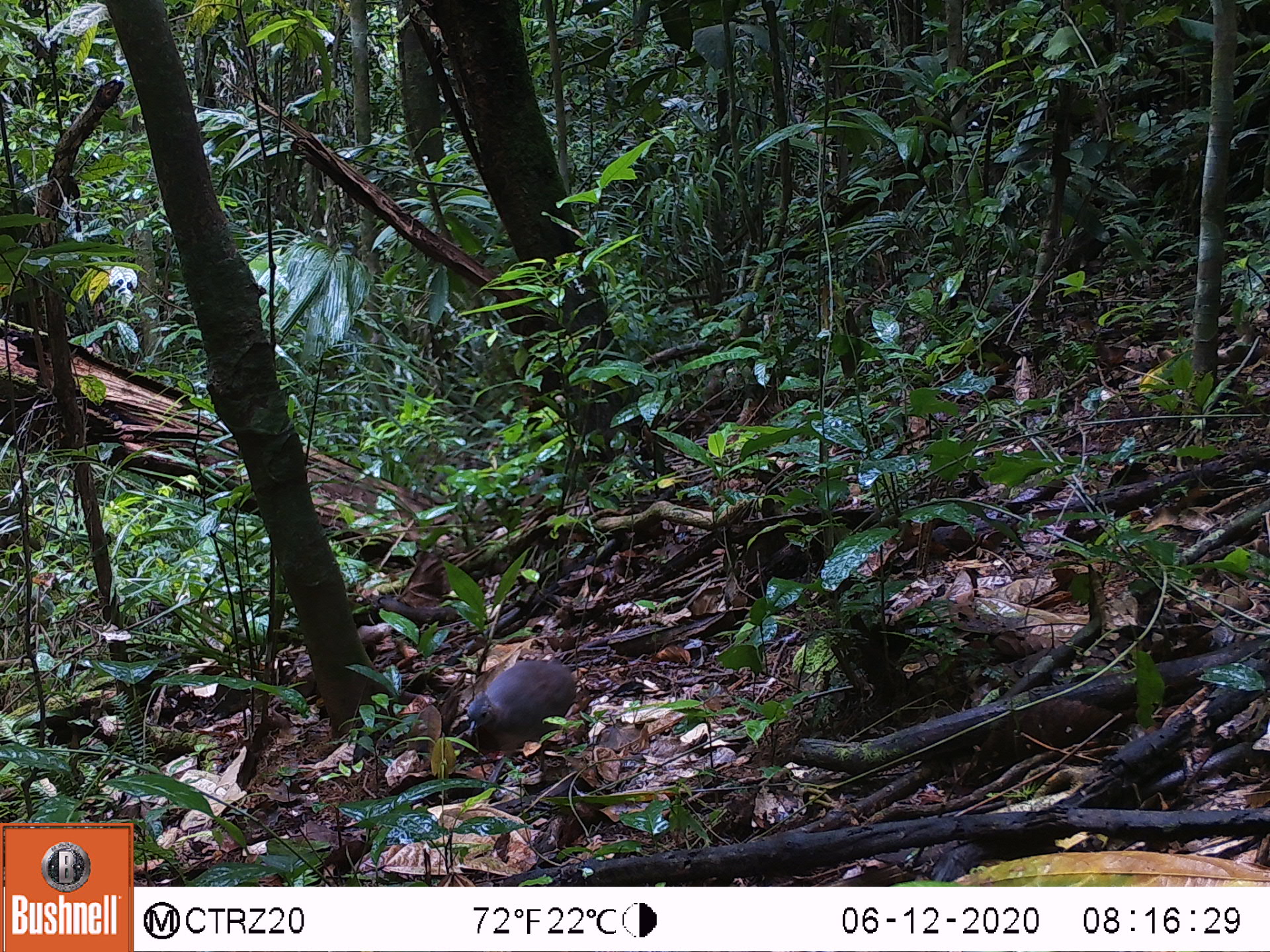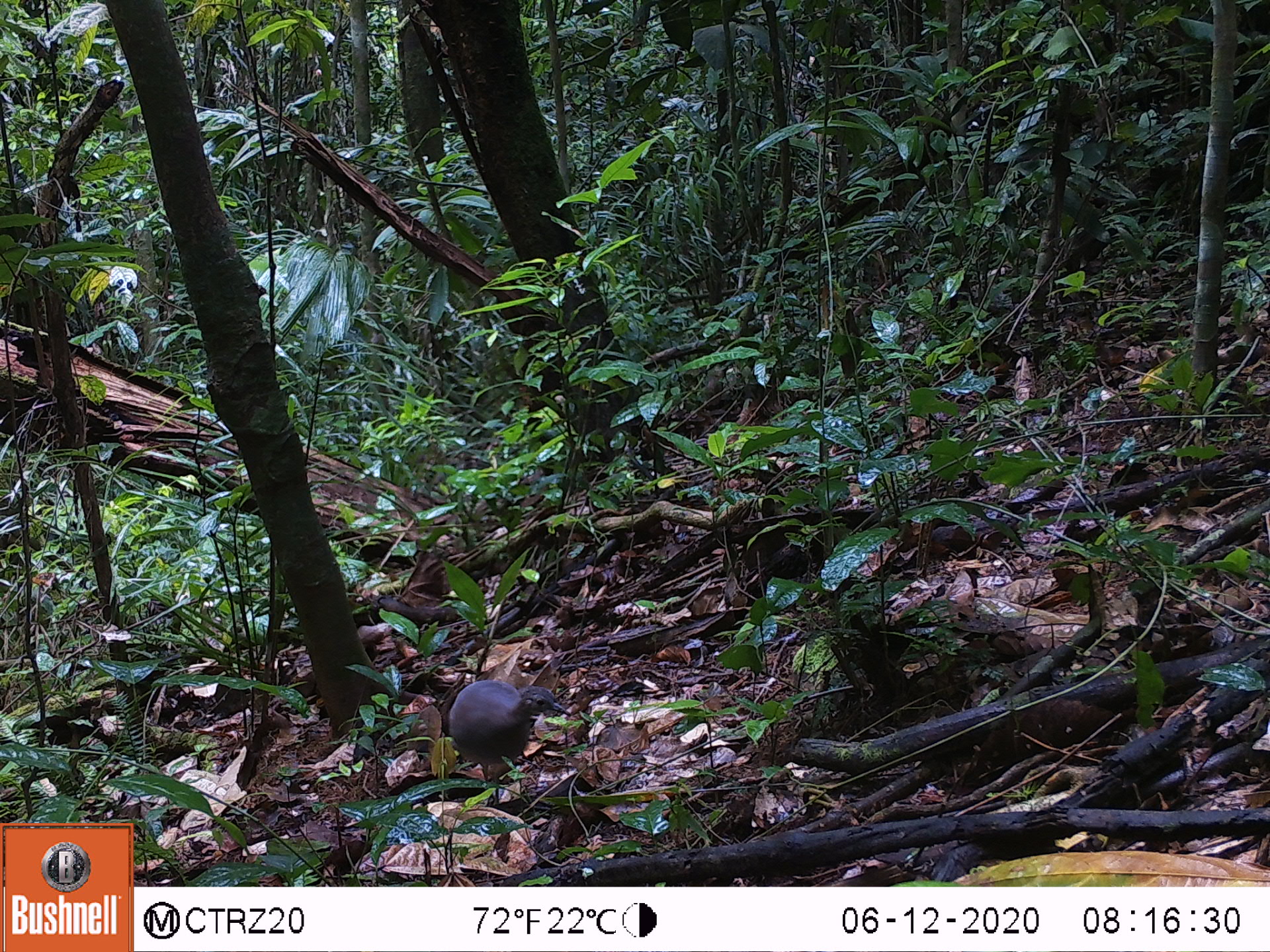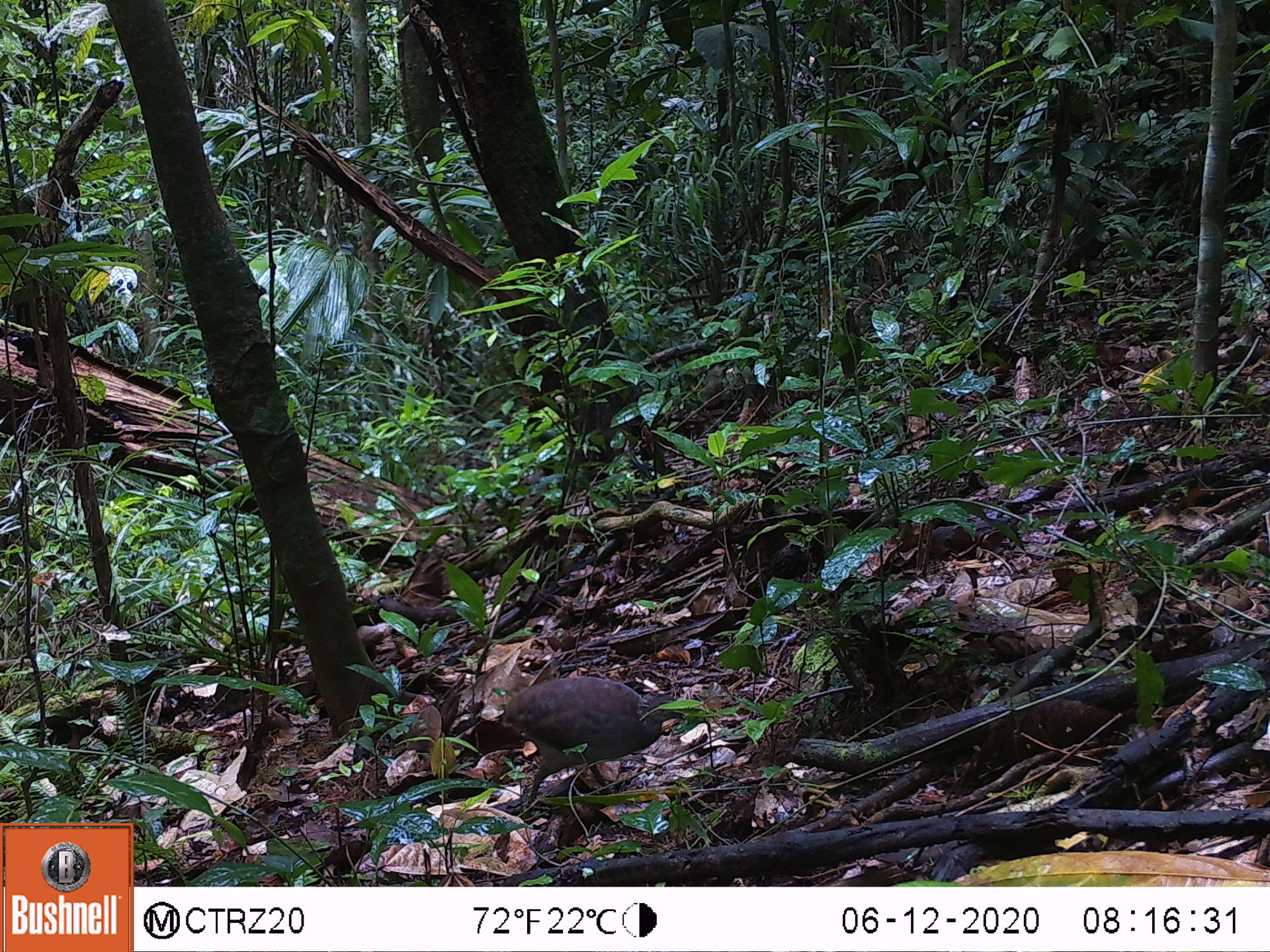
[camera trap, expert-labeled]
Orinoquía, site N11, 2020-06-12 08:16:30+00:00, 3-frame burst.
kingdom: Animalia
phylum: Chordata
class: Aves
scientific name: Aves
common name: bird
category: unknown bird